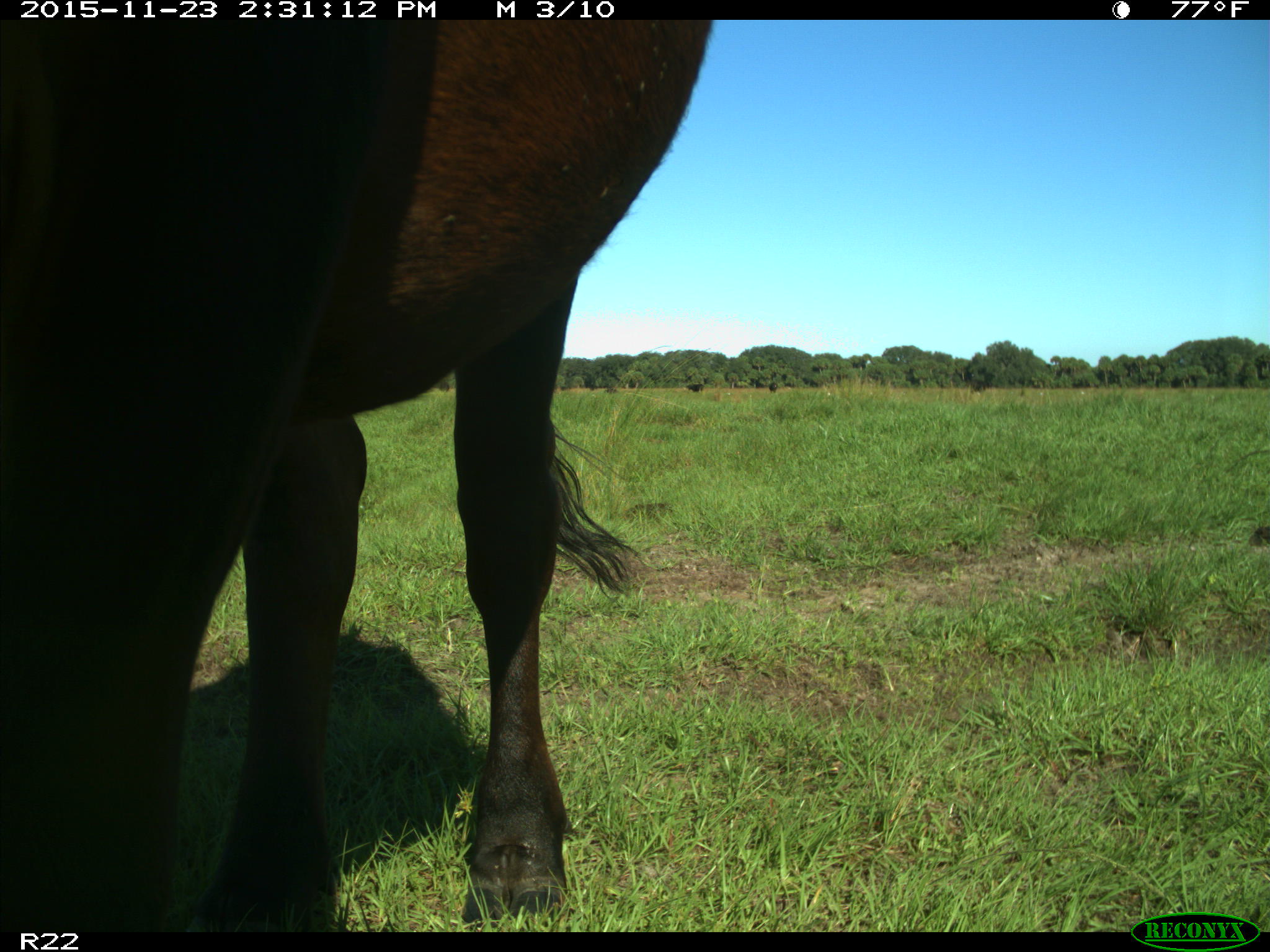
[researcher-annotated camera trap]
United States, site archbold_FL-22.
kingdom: Animalia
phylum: Chordata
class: Mammalia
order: Artiodactyla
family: Bovidae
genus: Bos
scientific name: Bos taurus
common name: domestic cow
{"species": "Bos taurus (domestic cow)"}